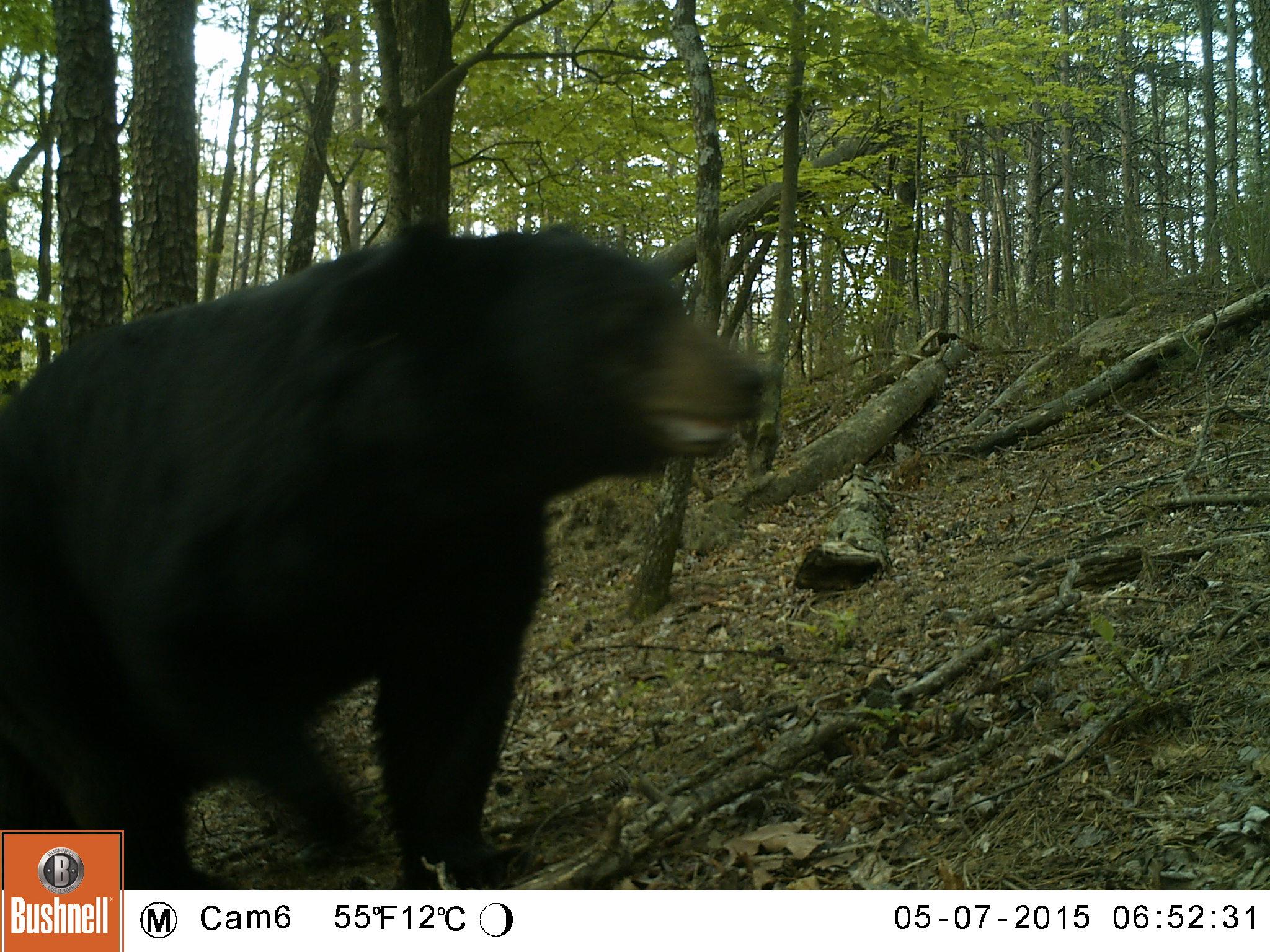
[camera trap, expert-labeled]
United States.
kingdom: Animalia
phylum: Chordata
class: Mammalia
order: Carnivora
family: Ursidae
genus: Ursus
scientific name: Ursus americanus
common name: american black bear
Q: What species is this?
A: American Black Bear (Ursus americanus).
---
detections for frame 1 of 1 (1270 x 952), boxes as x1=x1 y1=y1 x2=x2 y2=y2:
American Black Bear: x1=4 y1=202 x2=778 y2=895